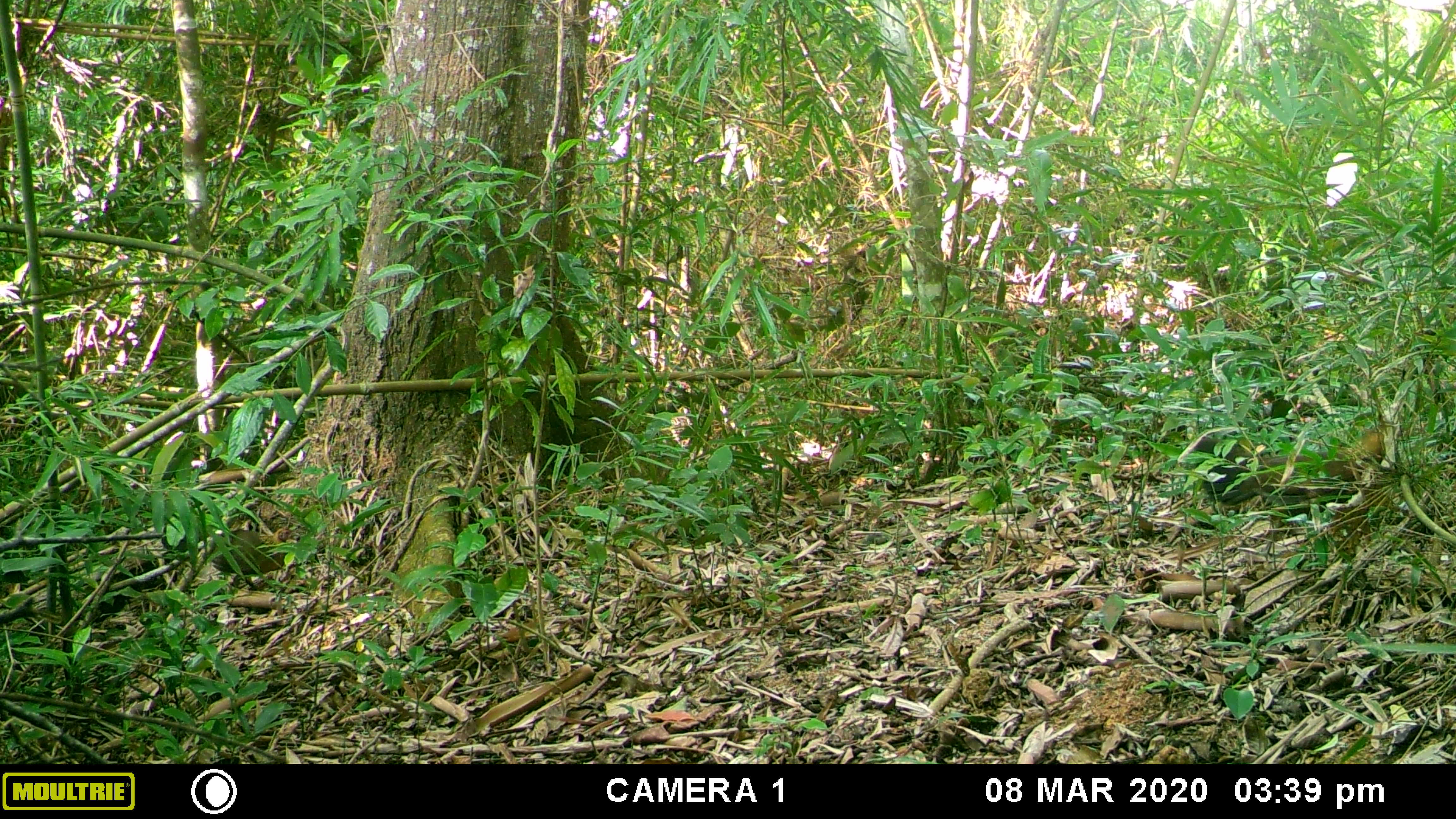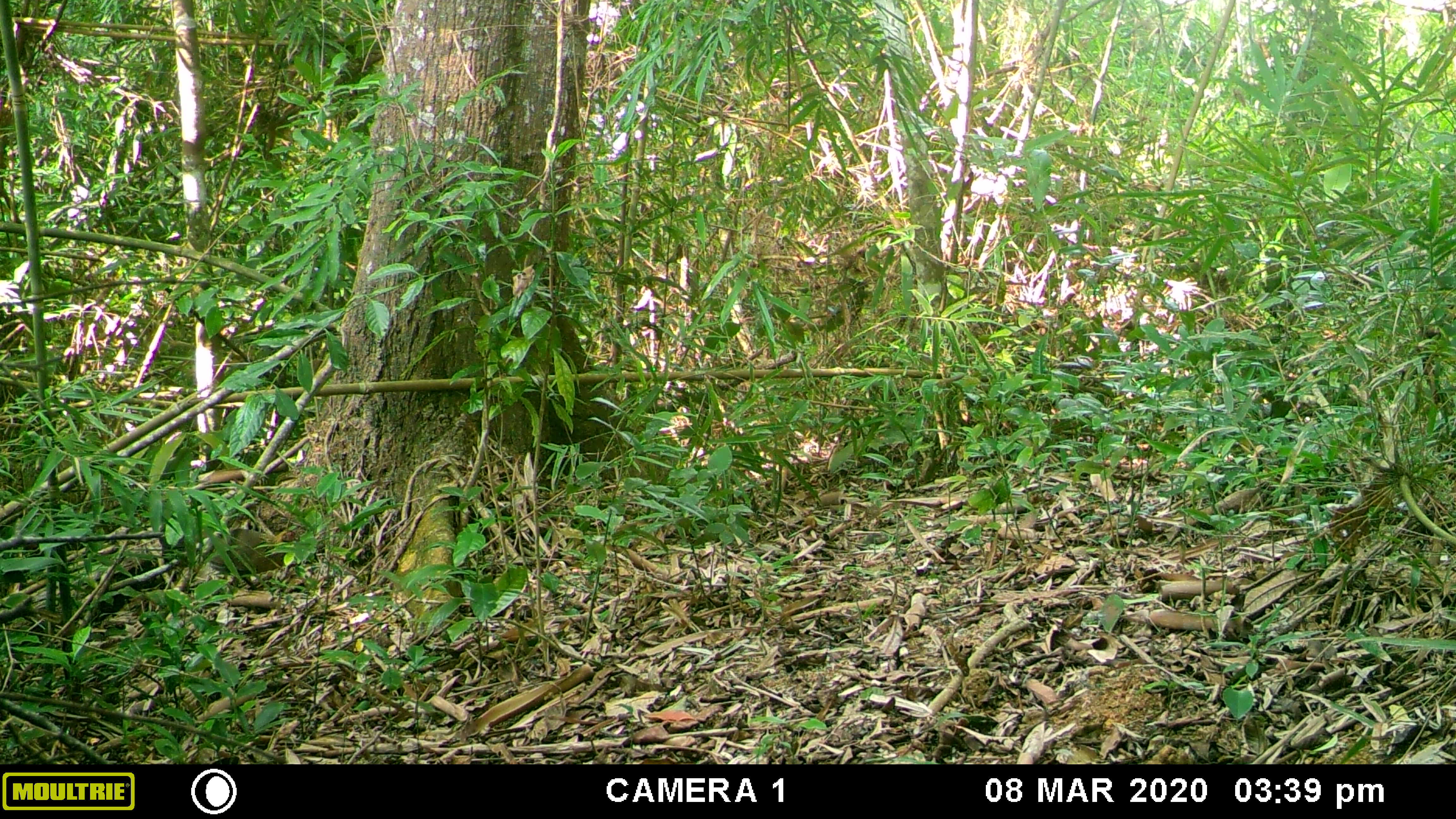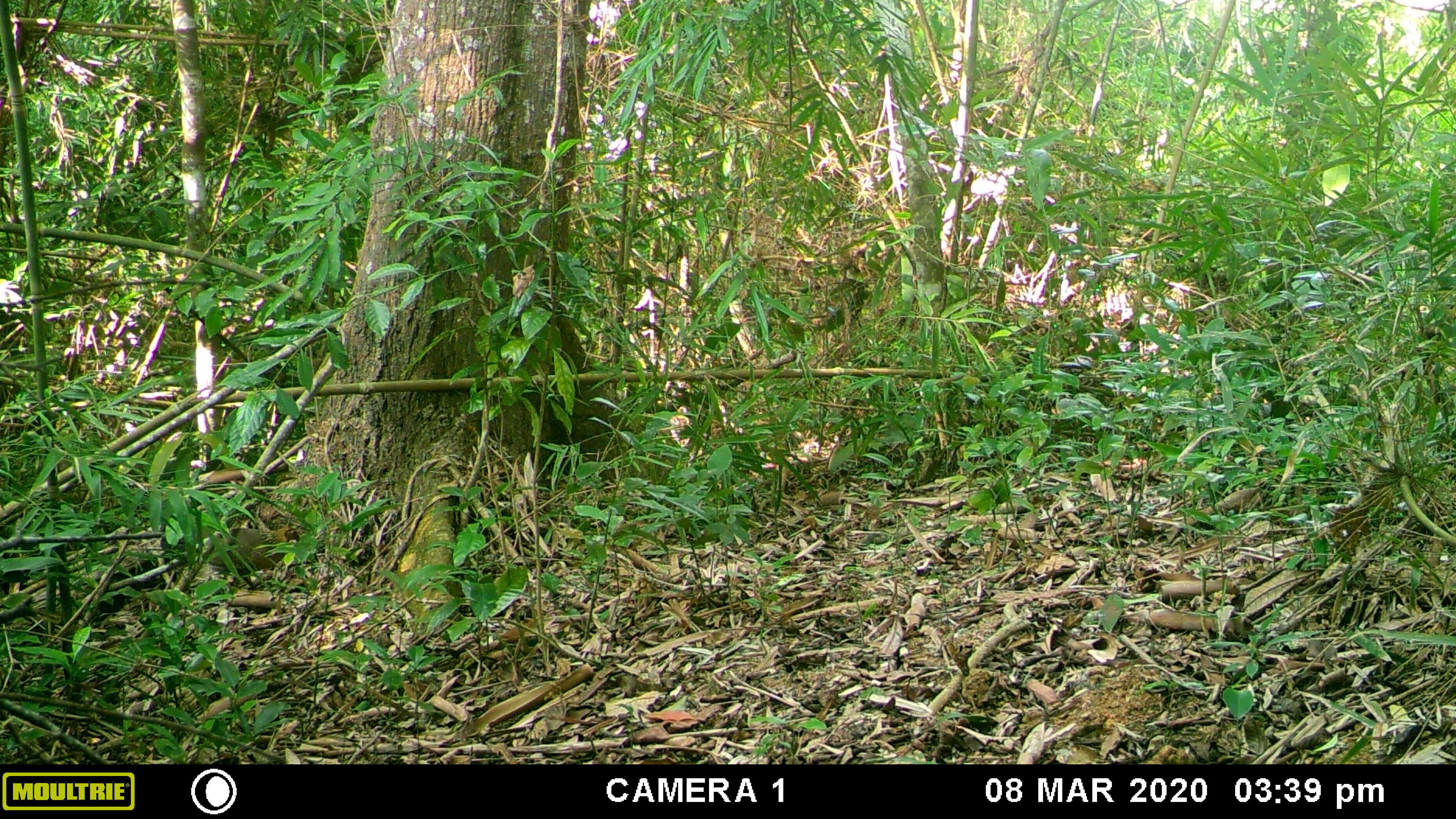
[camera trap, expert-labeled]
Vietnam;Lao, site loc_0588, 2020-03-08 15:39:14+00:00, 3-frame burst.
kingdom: Animalia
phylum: Chordata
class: Aves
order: Galliformes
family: Phasianidae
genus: Gallus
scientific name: Gallus gallus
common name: red junglefowl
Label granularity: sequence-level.